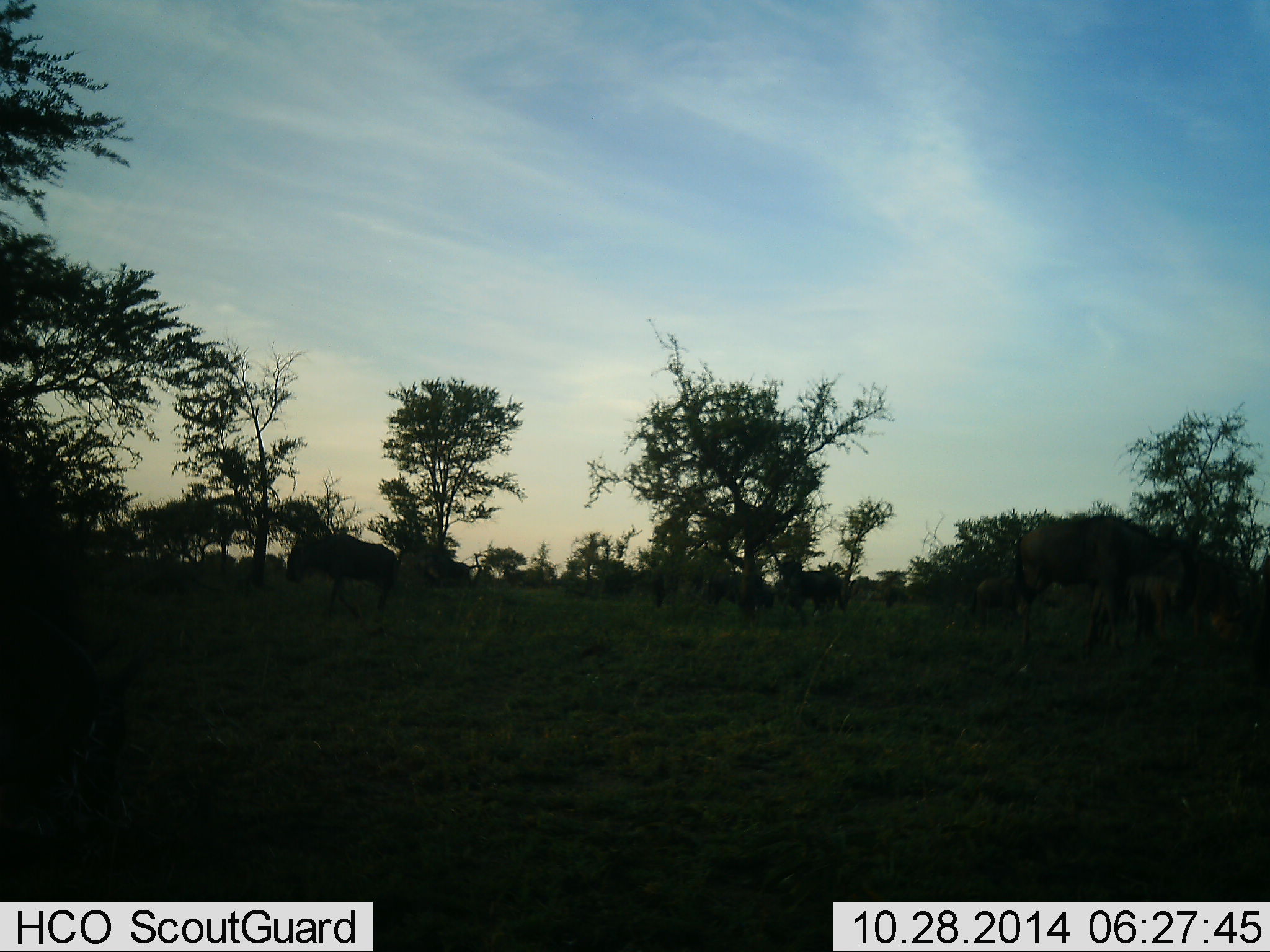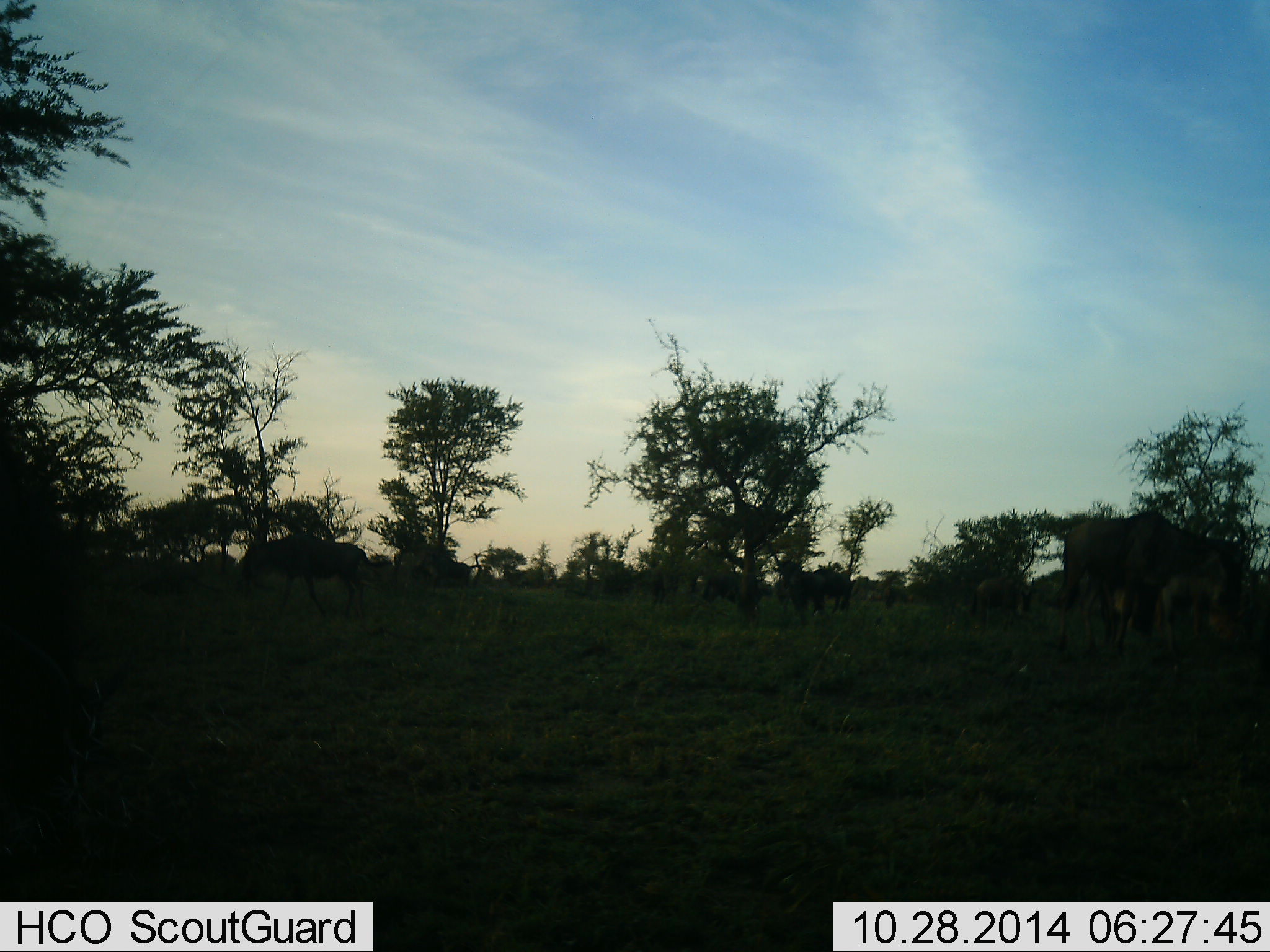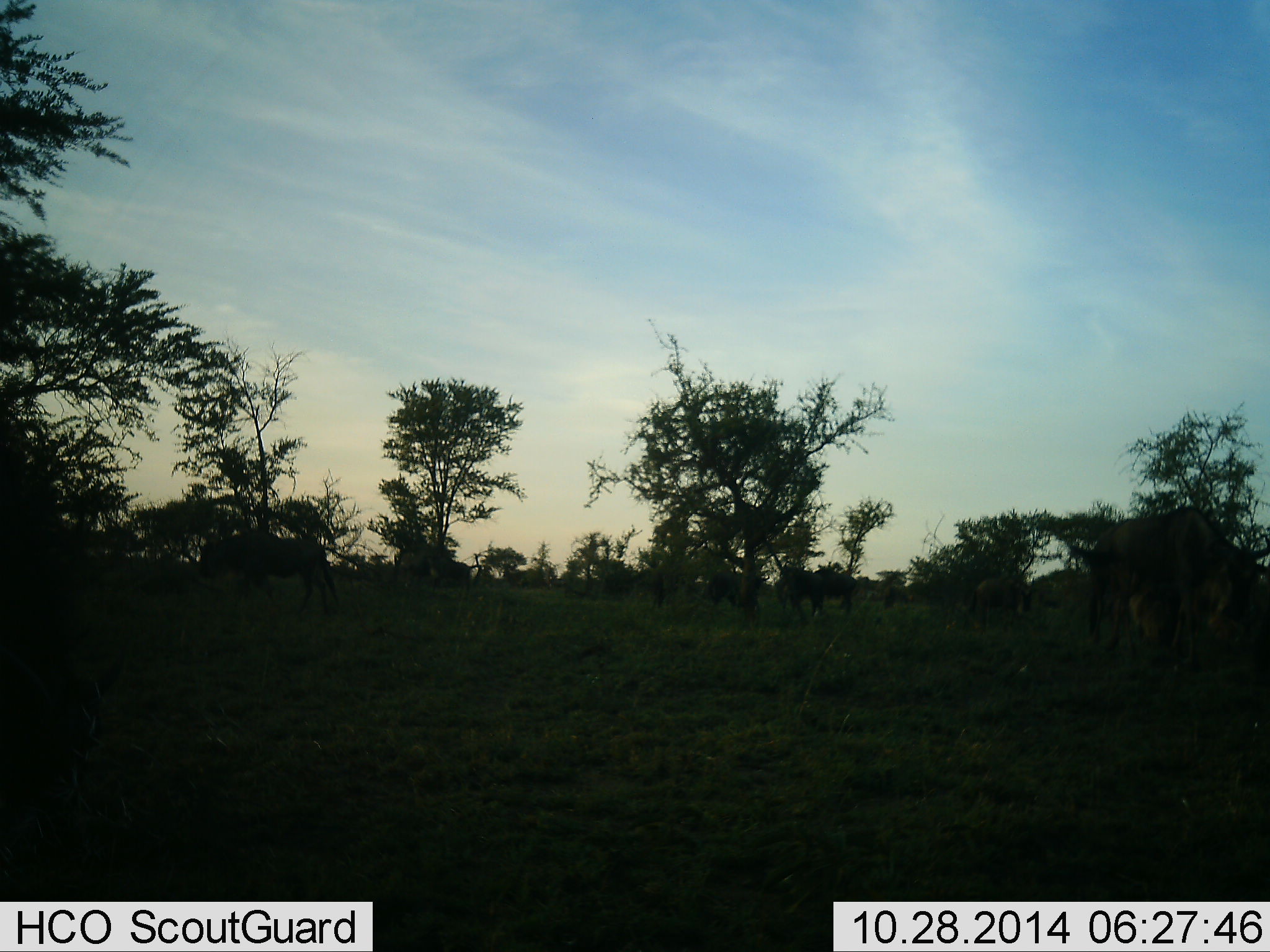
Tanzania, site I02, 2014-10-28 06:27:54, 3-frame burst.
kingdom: Animalia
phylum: Chordata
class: Mammalia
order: Artiodactyla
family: Bovidae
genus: Connochaetes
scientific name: Connochaetes taurinus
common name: blue wildebeest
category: wildebeest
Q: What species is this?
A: Wildebeest (blue wildebeest) (Connochaetes taurinus).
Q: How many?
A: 7.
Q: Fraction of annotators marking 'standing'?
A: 30%.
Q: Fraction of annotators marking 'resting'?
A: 0%.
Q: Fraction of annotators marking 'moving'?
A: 80%.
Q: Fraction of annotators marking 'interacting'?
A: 0%.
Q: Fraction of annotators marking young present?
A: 0%.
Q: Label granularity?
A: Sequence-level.